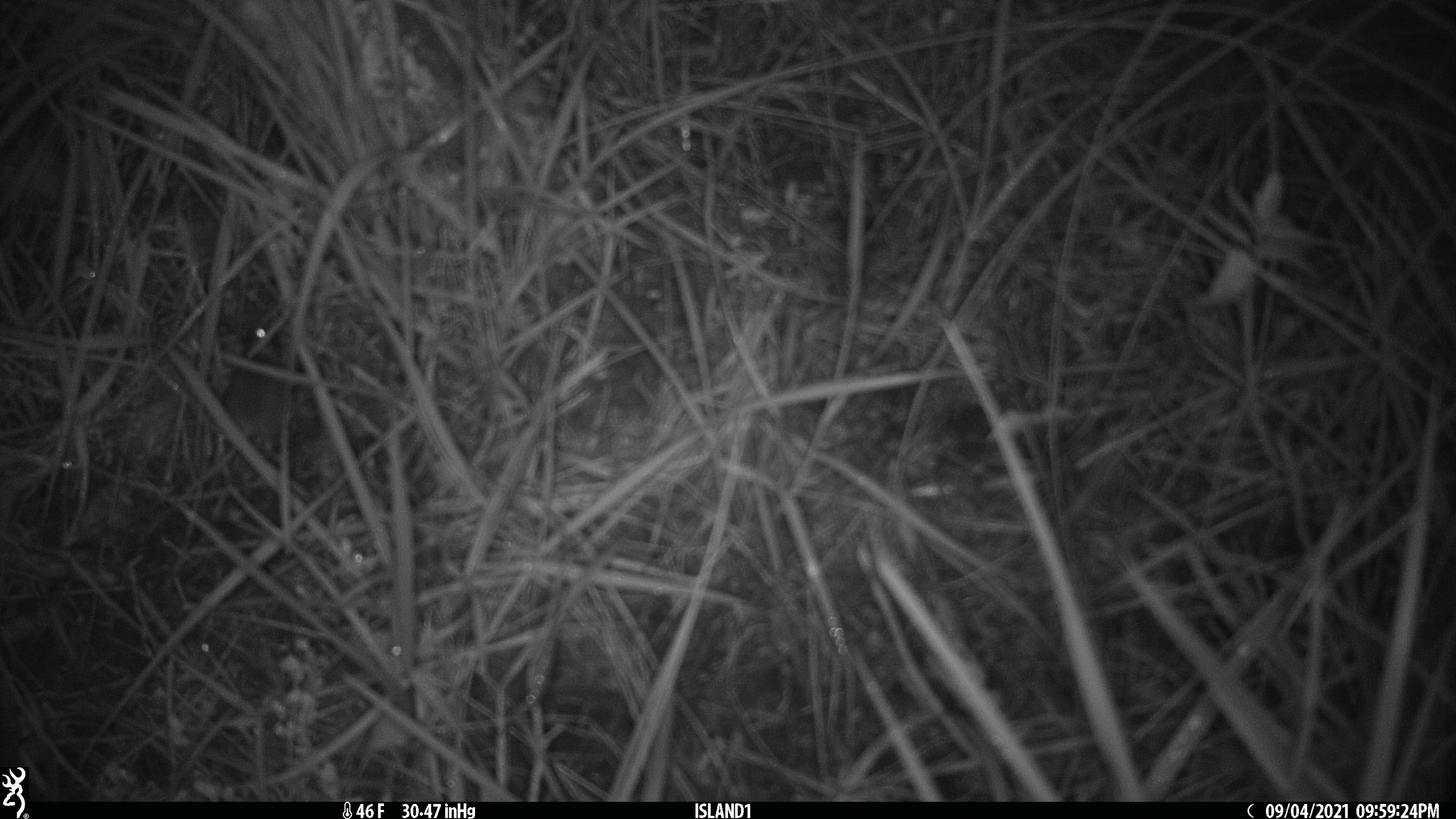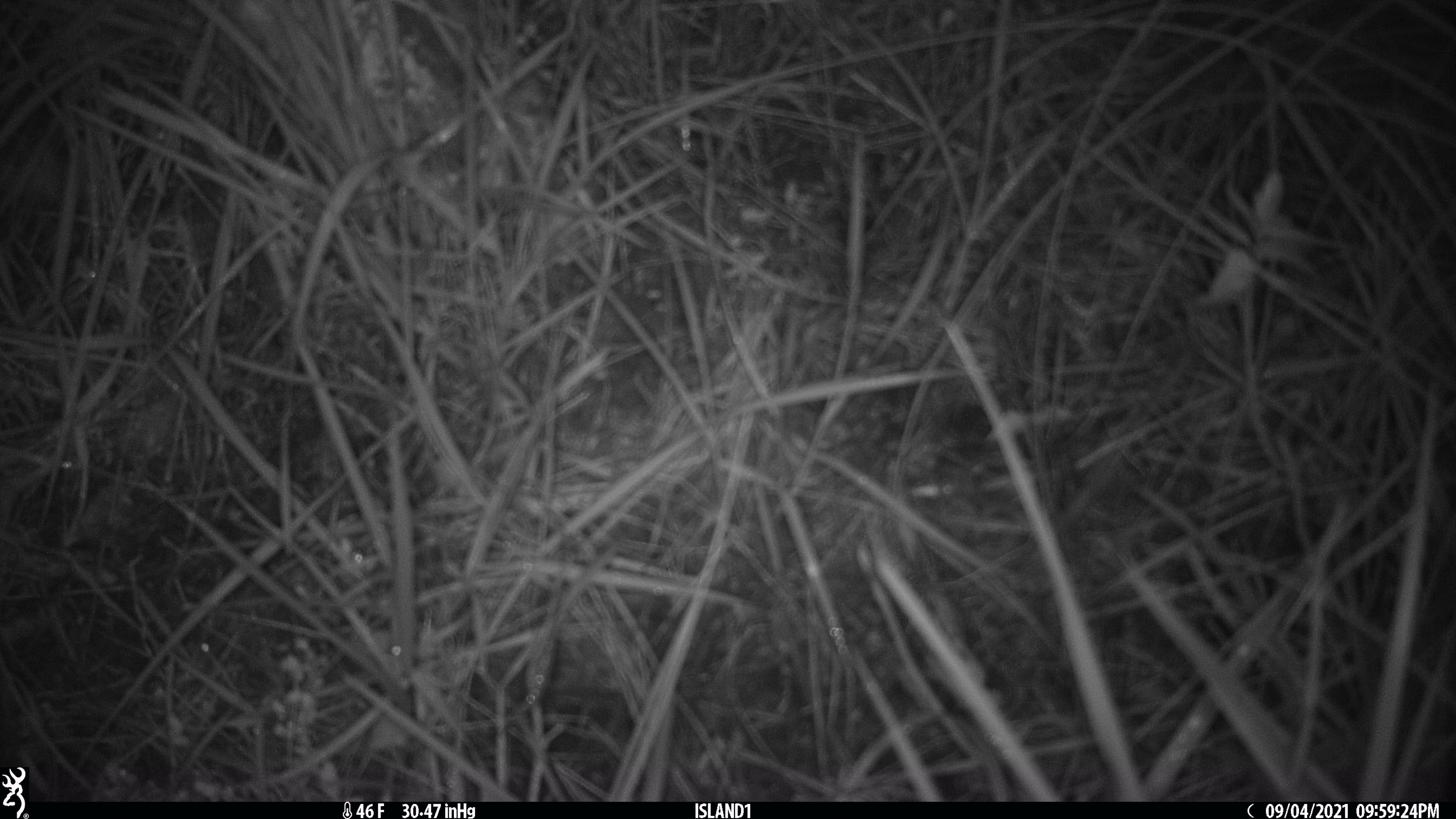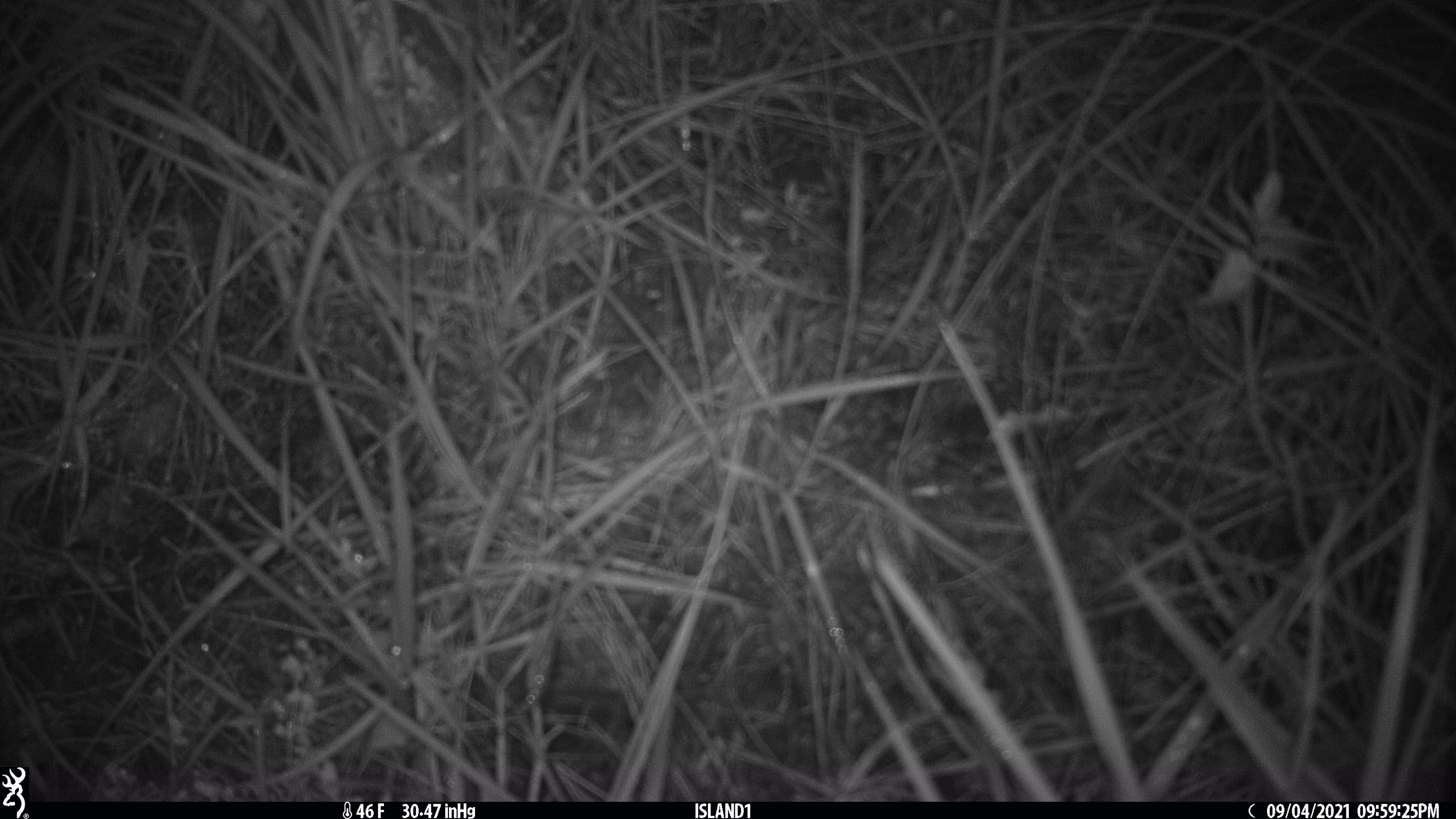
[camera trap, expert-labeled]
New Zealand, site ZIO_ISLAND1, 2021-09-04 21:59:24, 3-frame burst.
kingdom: Animalia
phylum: Chordata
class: Mammalia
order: Rodentia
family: Muridae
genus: Mus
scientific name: Mus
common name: mouse